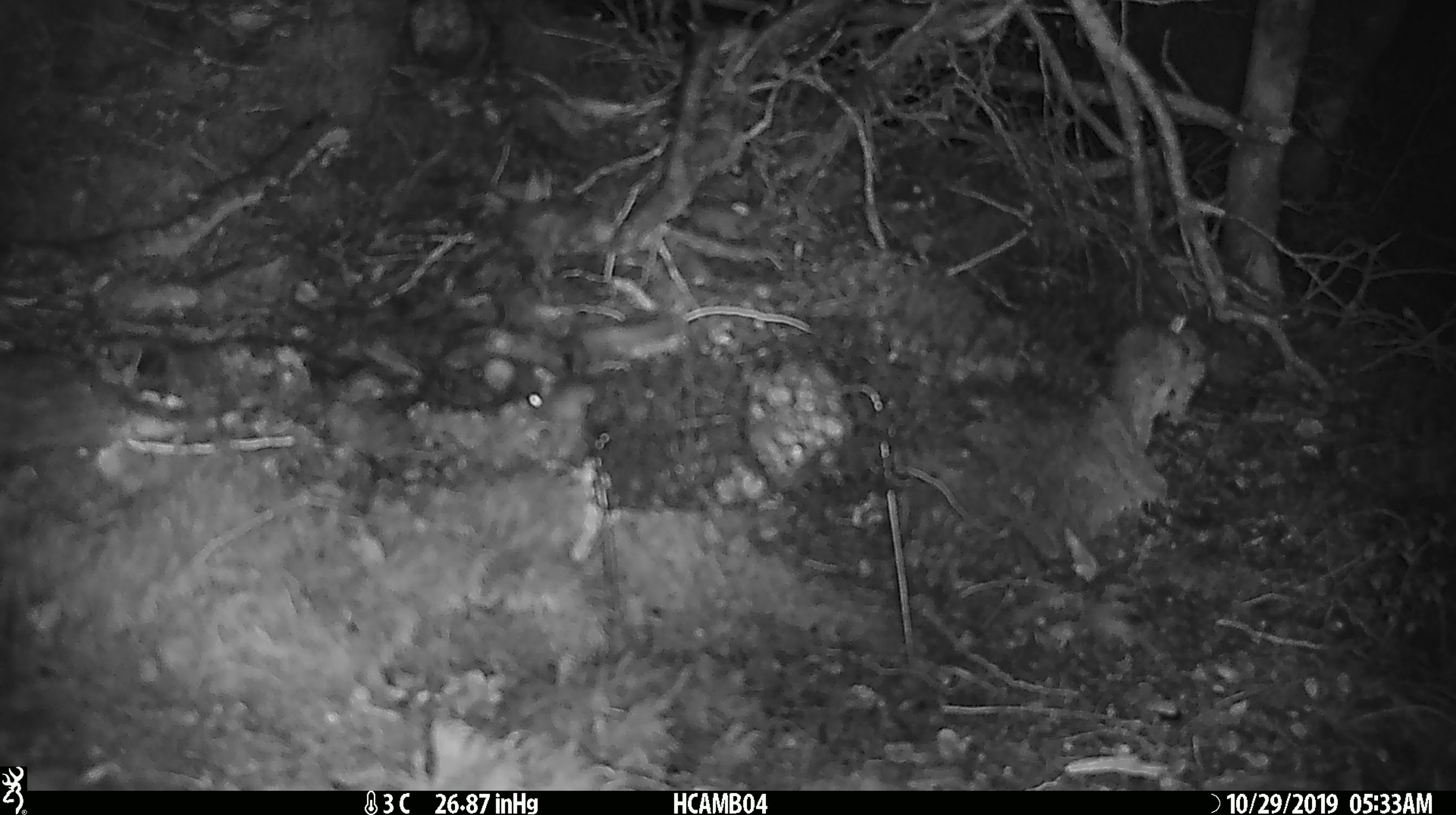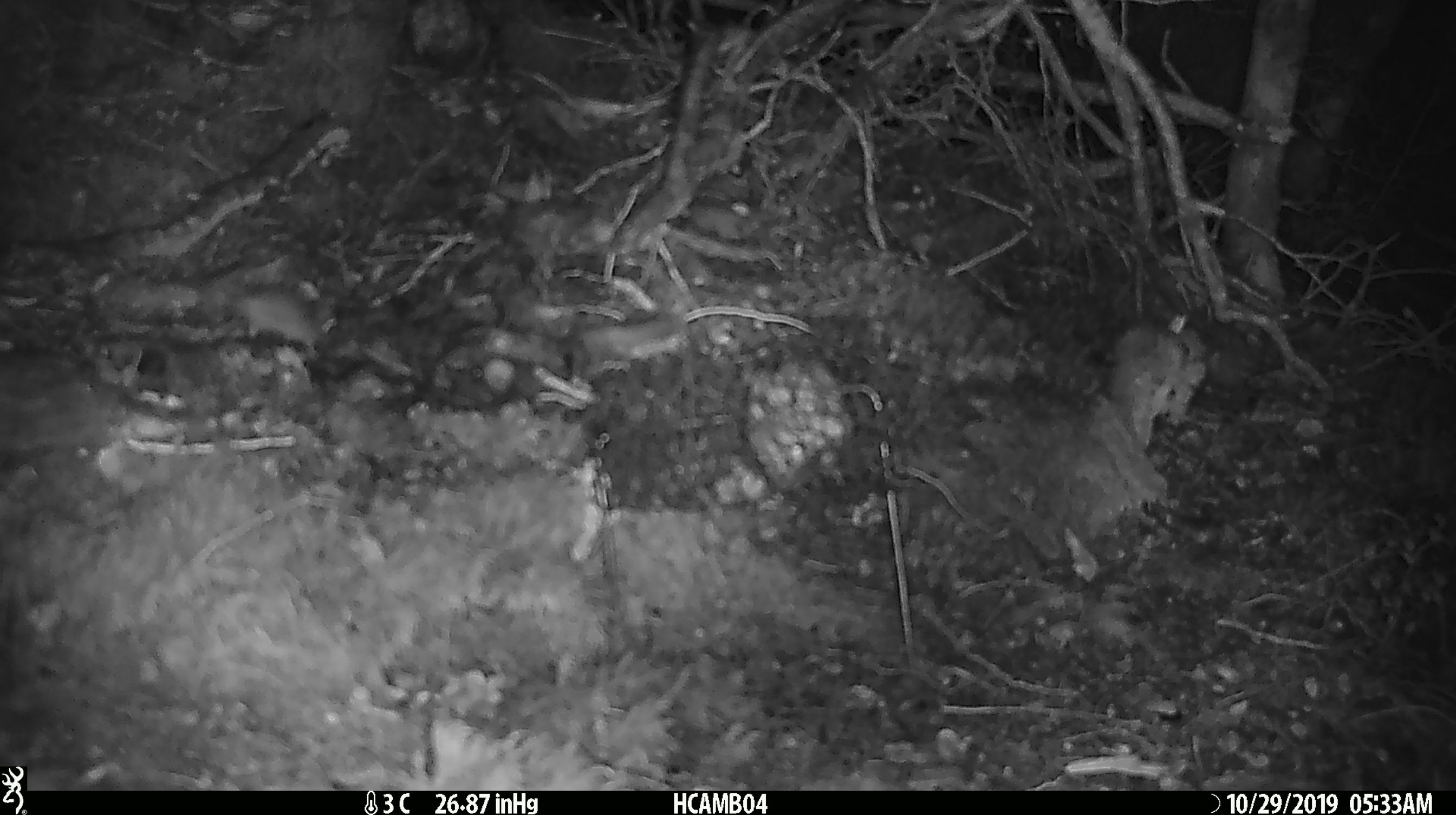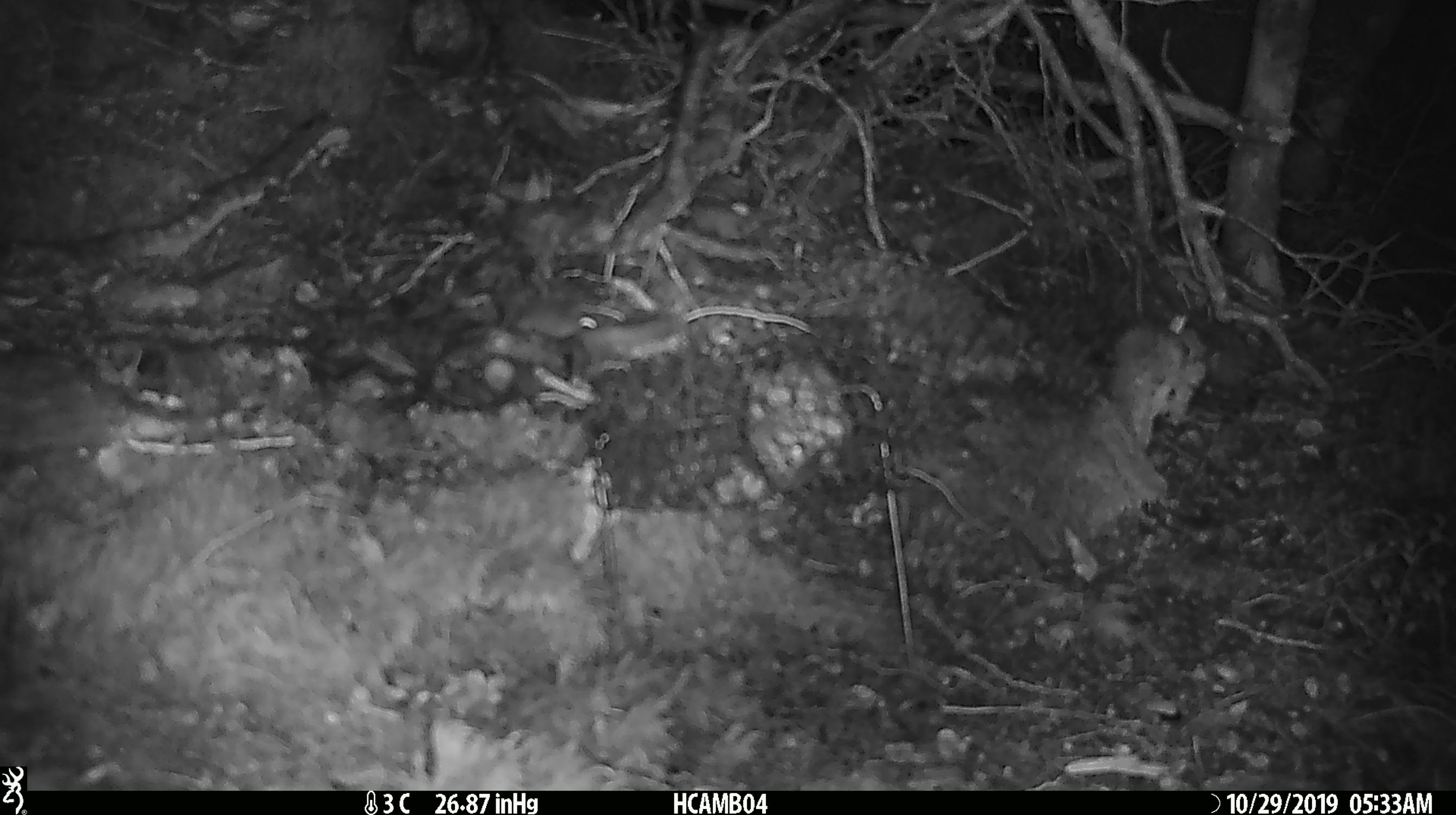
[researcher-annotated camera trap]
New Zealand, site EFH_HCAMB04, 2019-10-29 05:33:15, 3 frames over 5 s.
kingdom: Animalia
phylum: Chordata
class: Mammalia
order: Rodentia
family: Muridae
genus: Mus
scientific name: Mus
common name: mouse